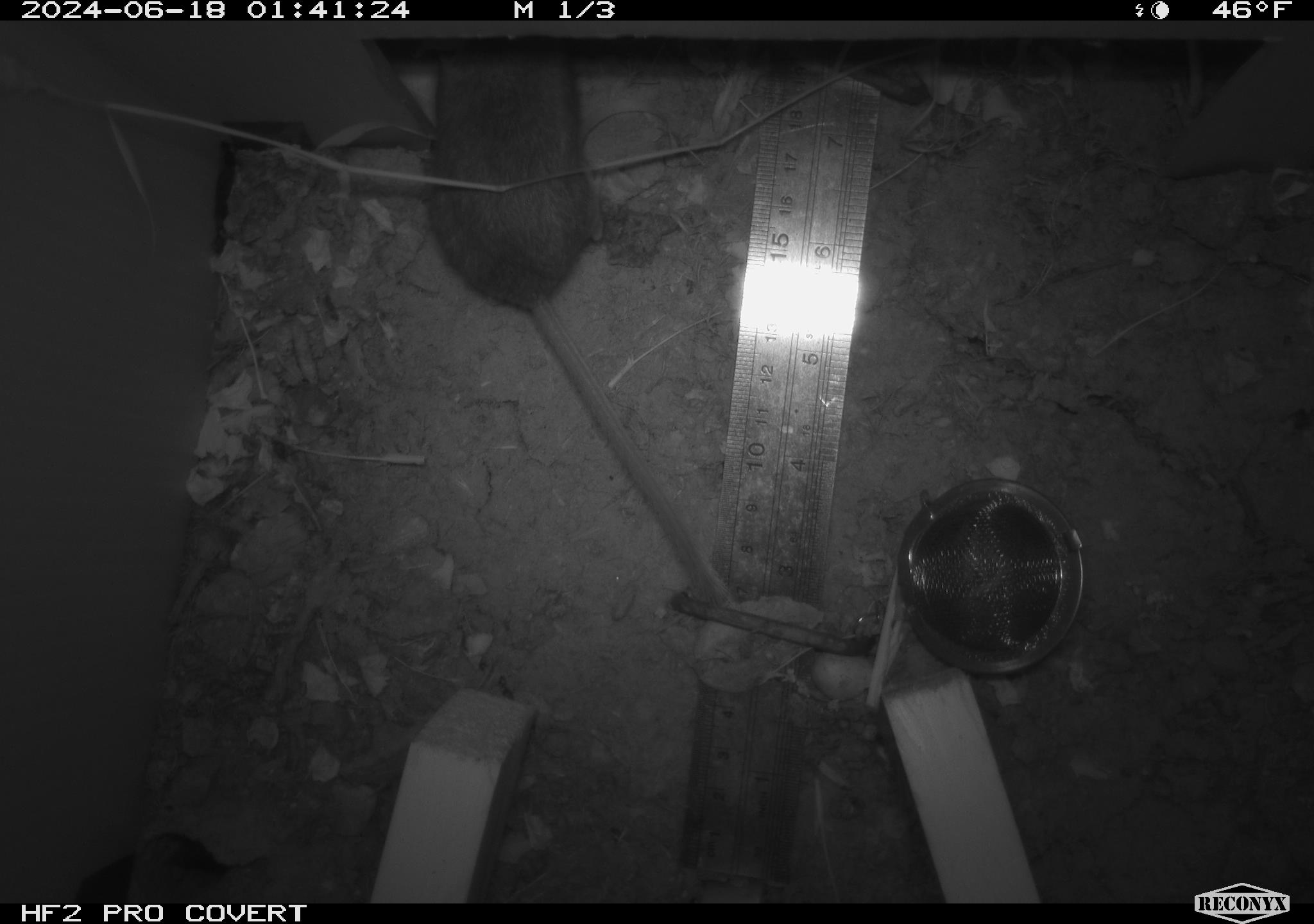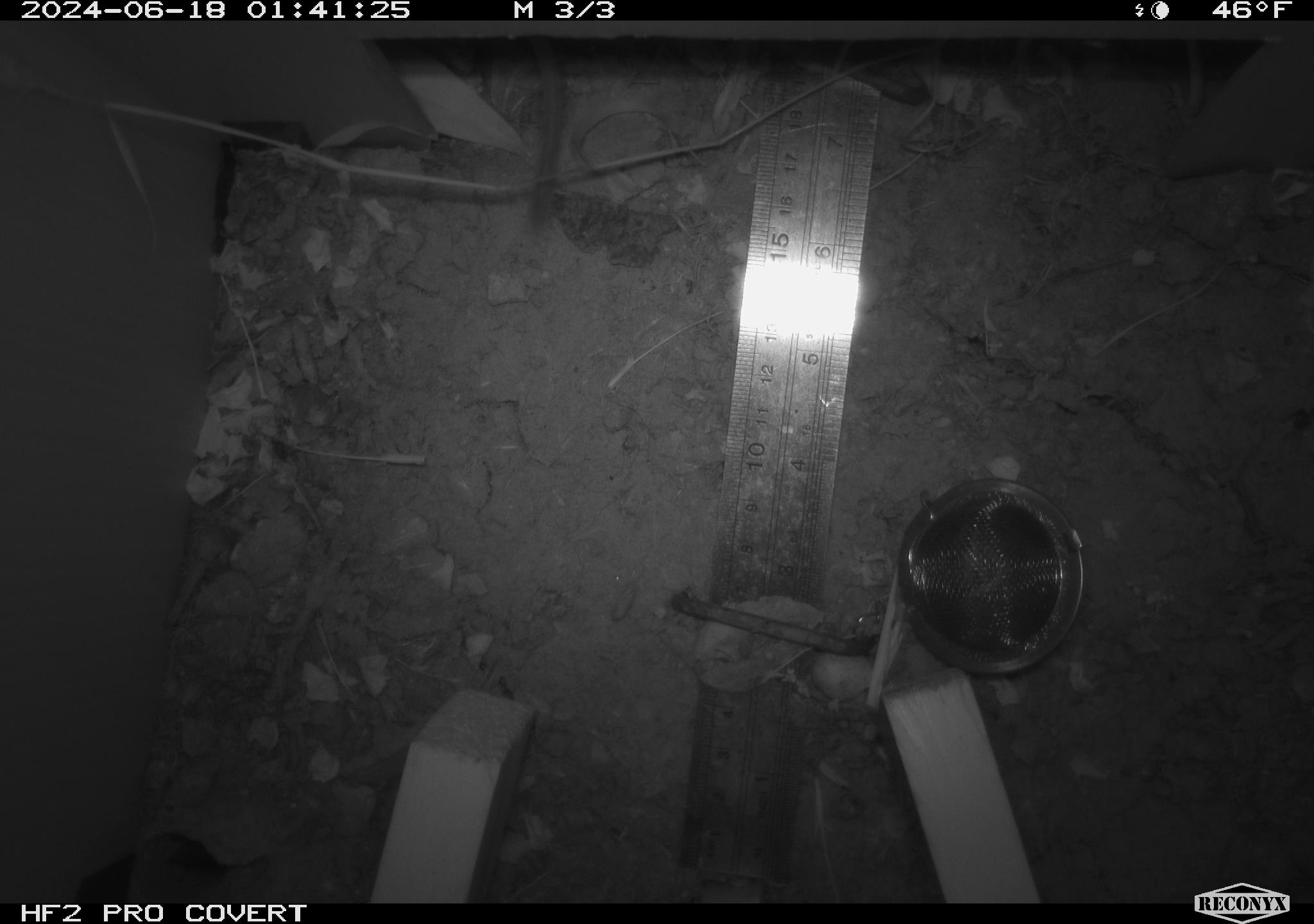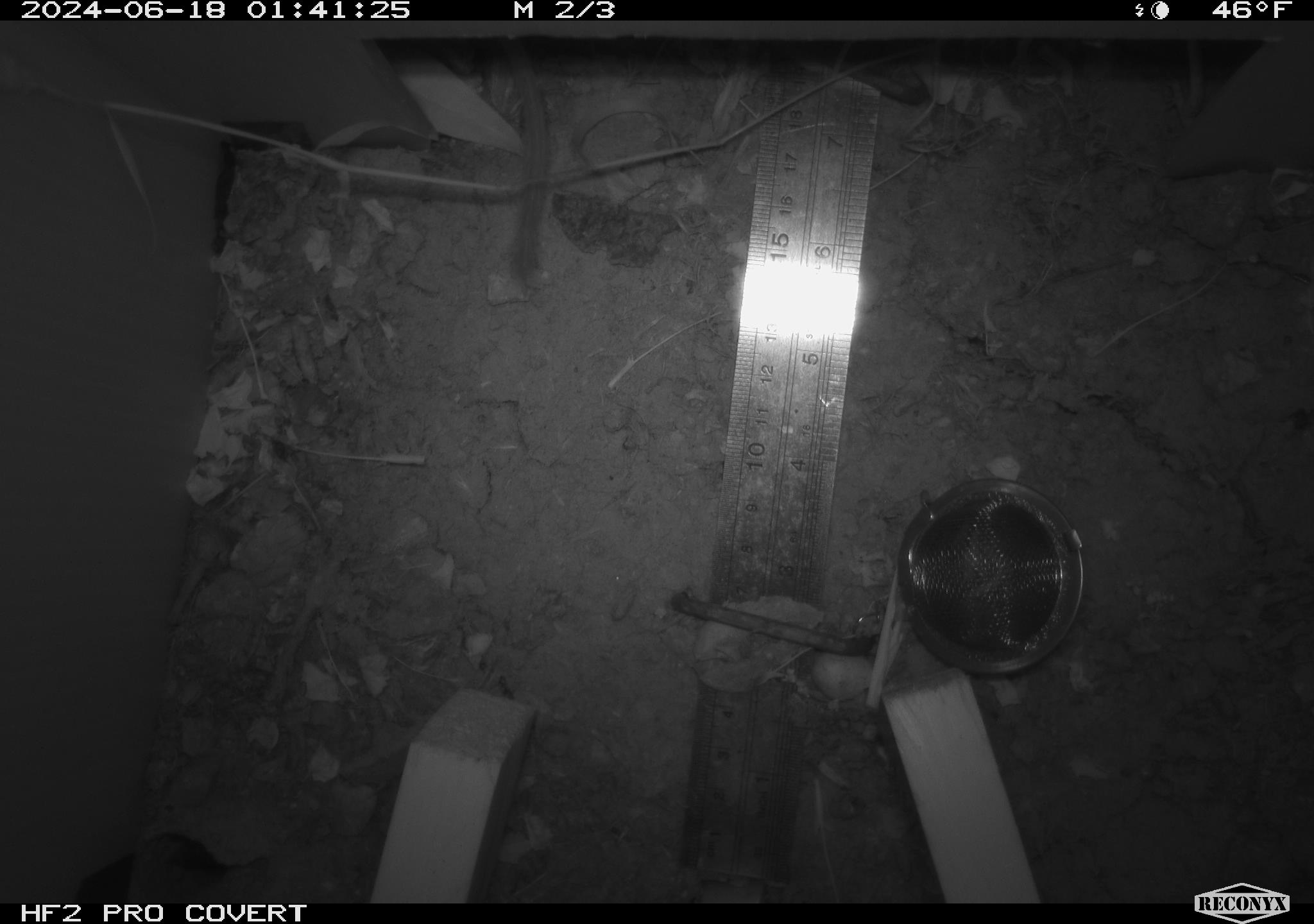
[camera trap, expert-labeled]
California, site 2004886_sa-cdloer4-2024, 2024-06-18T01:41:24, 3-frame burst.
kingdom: Animalia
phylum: Chordata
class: Mammalia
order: Rodentia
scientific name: Rodentia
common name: rodent